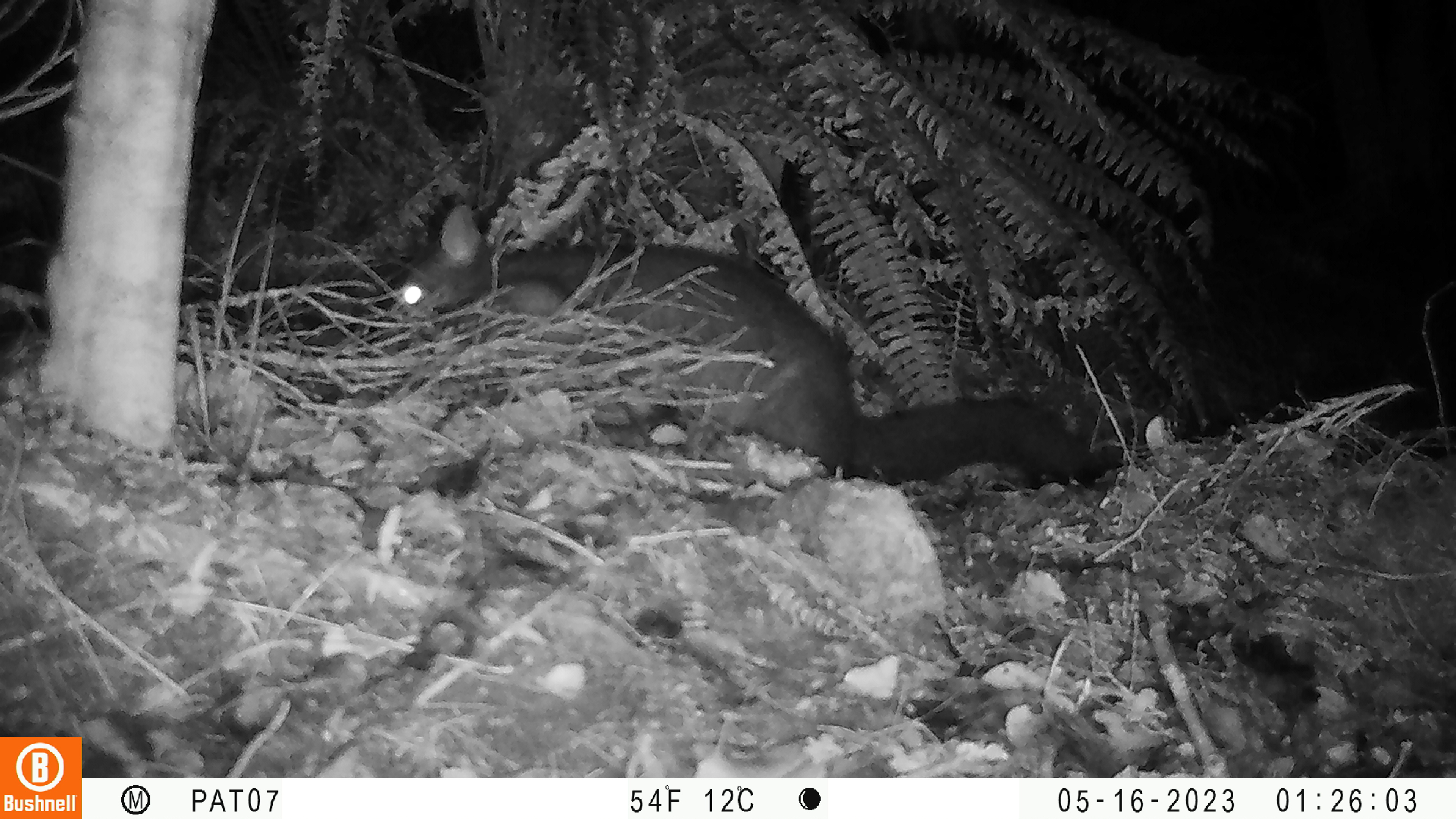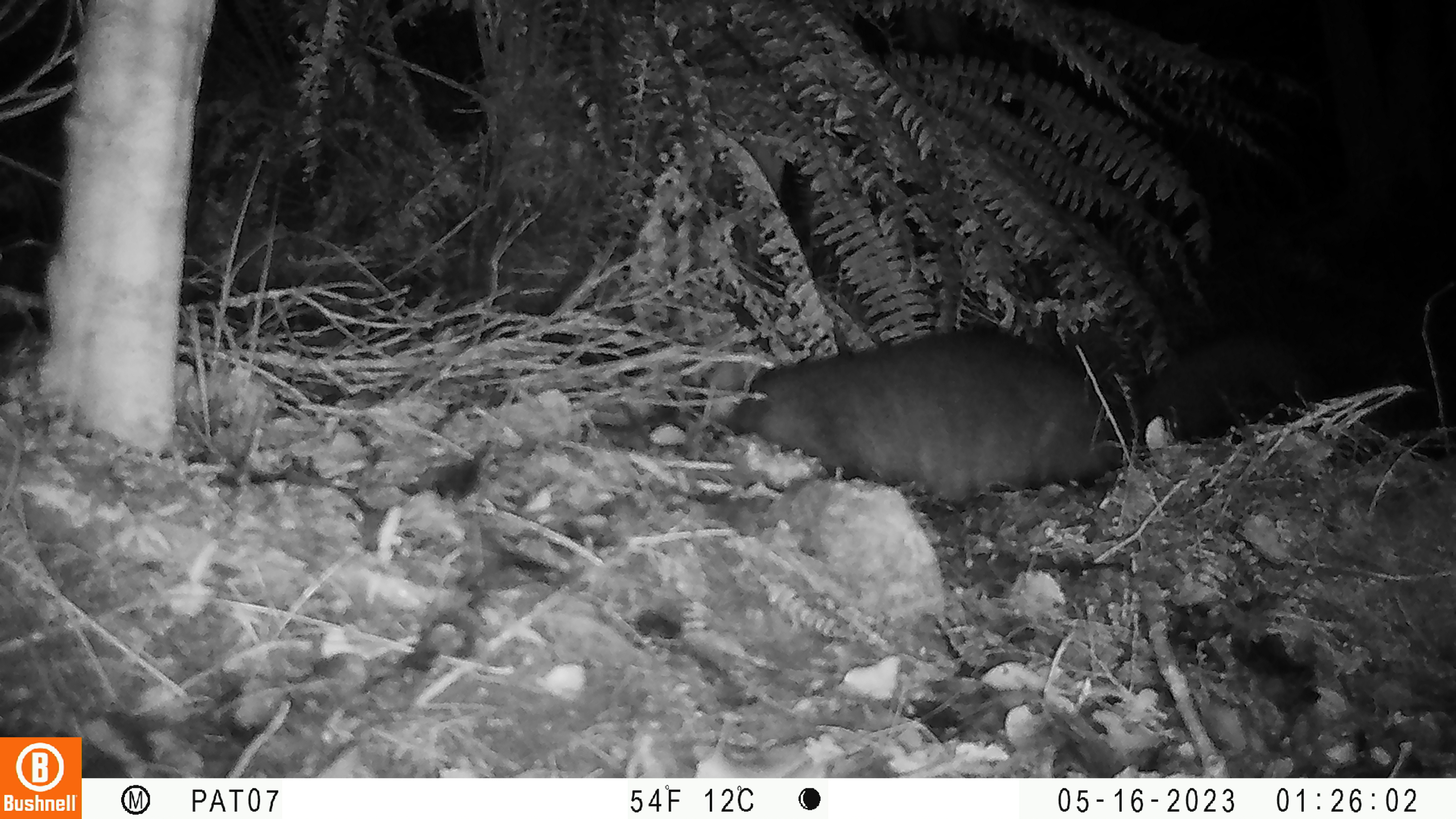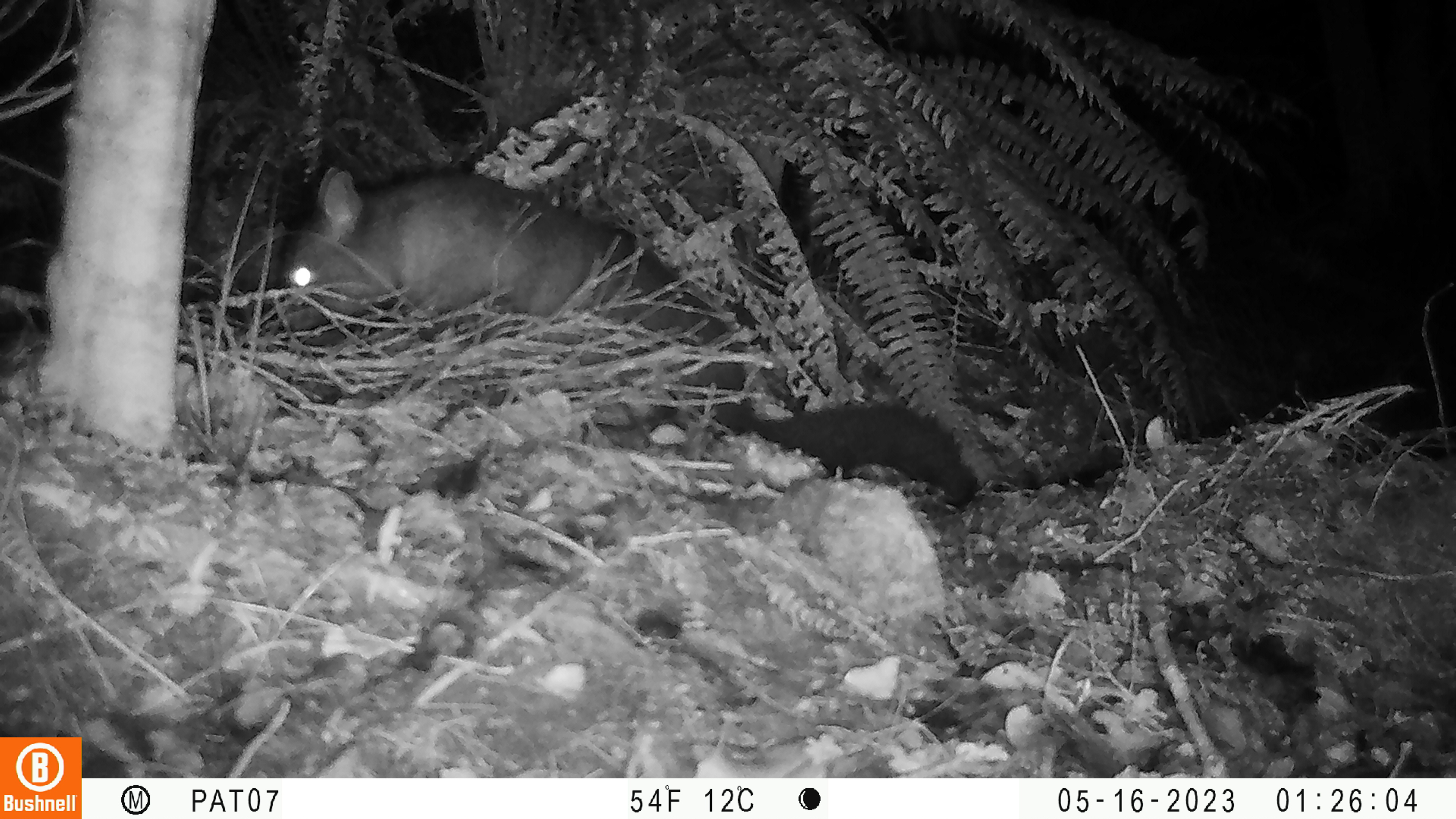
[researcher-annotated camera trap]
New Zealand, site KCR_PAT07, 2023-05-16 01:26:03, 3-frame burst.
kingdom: Animalia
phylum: Chordata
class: Mammalia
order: Diprotodontia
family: Phalangeridae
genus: Trichosurus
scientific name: Trichosurus vulpecula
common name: common brushtail possum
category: possum